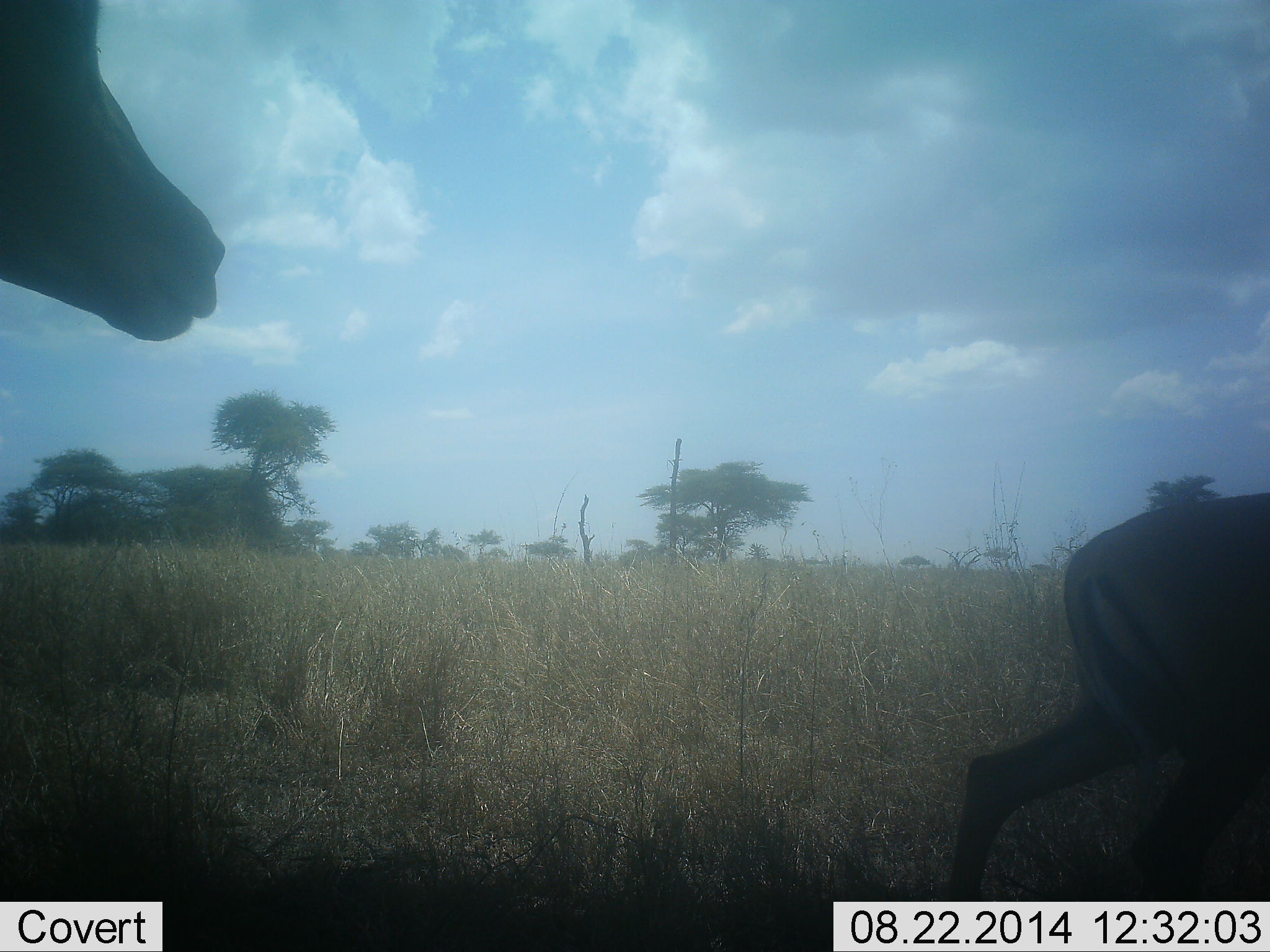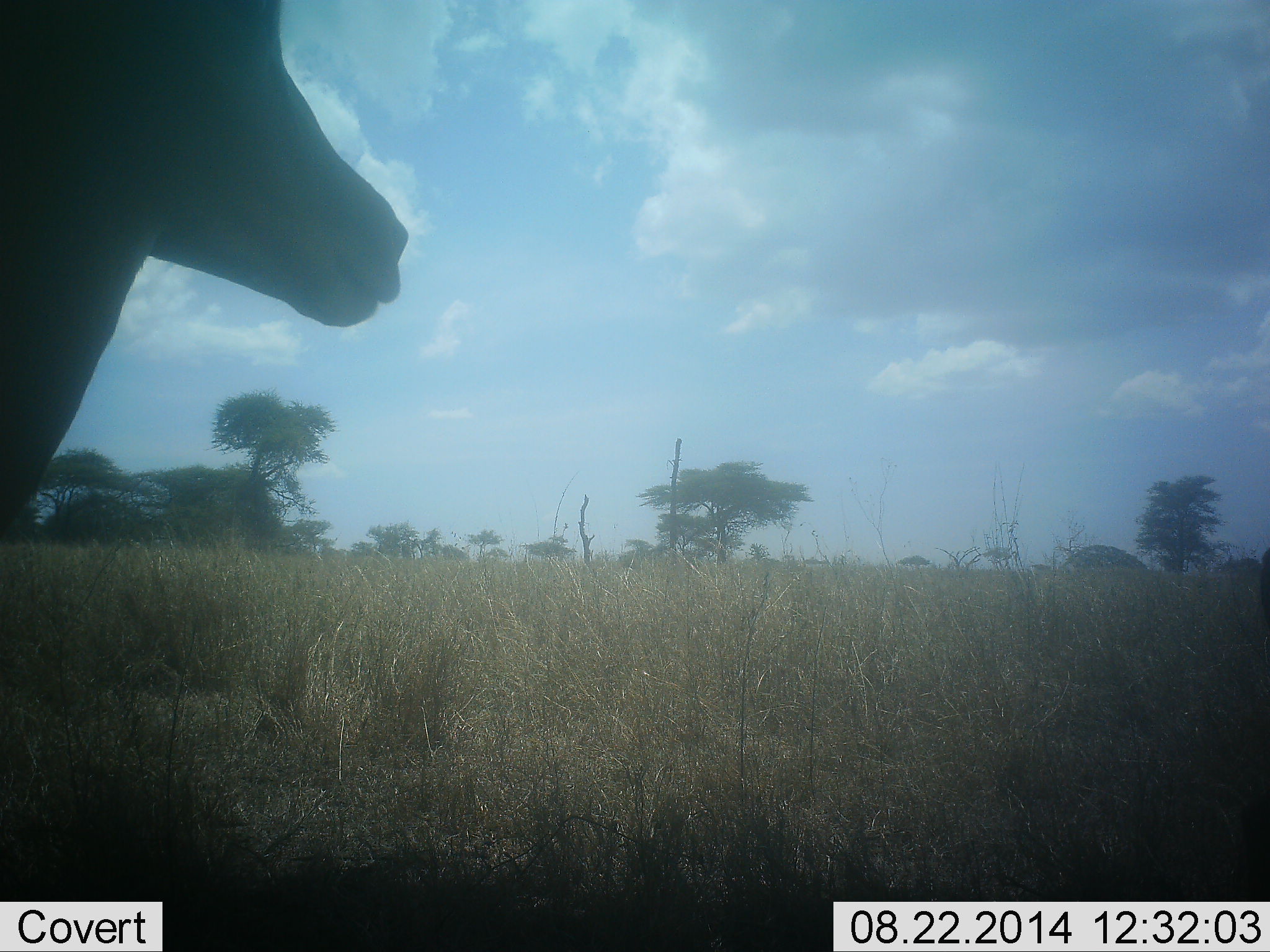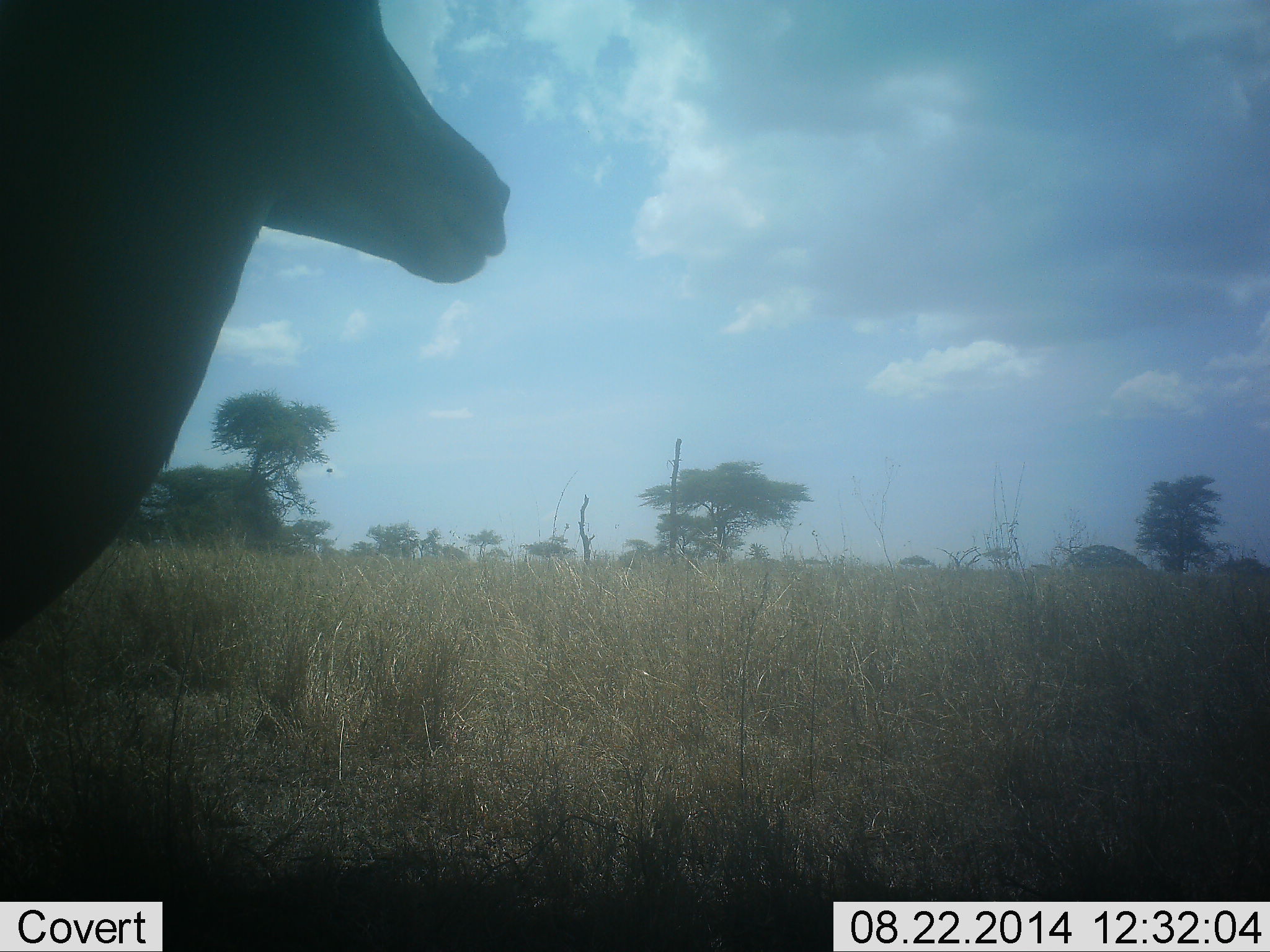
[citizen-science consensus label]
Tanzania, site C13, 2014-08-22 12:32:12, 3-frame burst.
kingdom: Animalia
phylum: Chordata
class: Mammalia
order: Artiodactyla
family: Bovidae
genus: Eudorcas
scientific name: Eudorcas thomsonii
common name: thomson's gazelle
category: gazellethomsons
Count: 2.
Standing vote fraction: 9%.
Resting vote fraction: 0%.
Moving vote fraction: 91%.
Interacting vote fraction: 0%.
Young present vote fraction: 9%.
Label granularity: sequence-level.